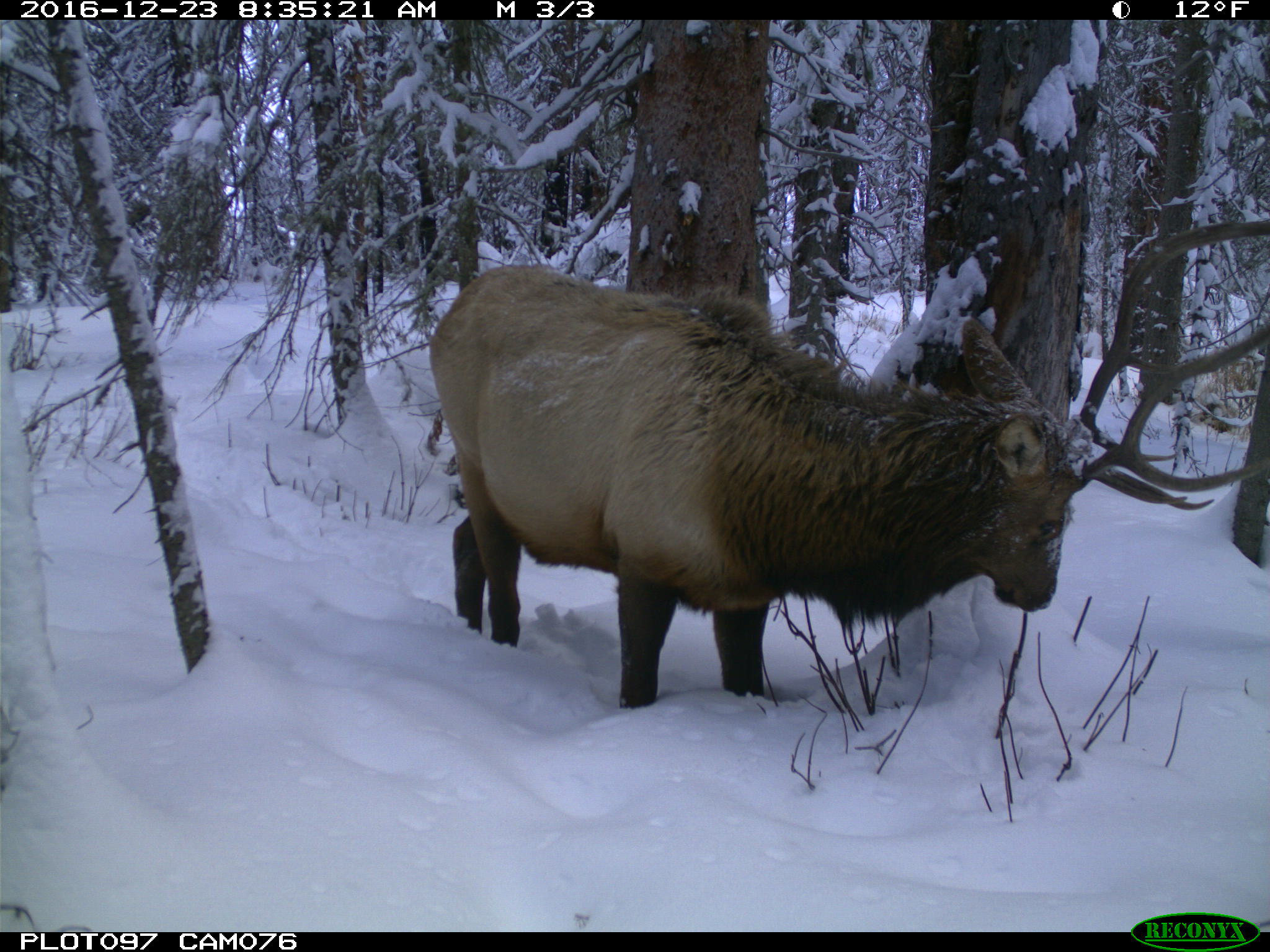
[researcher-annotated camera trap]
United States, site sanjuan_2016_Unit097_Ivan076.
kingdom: Animalia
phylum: Chordata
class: Mammalia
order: Artiodactyla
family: Cervidae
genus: Cervus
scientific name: Cervus elaphus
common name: red deer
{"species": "Cervus elaphus (red deer)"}